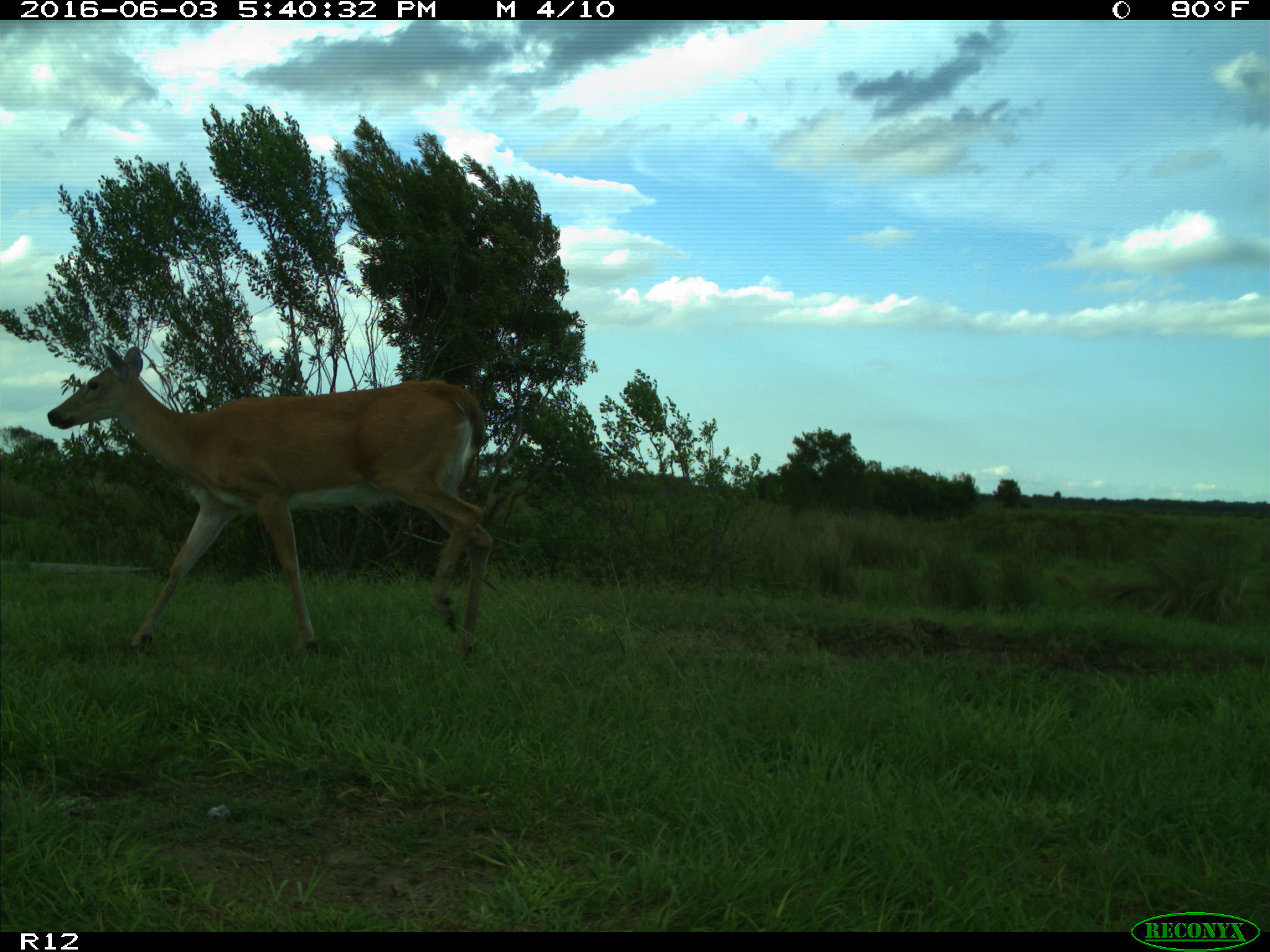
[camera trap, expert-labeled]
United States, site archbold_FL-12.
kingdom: Animalia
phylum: Chordata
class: Mammalia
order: Artiodactyla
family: Cervidae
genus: Odocoileus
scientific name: Odocoileus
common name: deer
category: unidentified deer